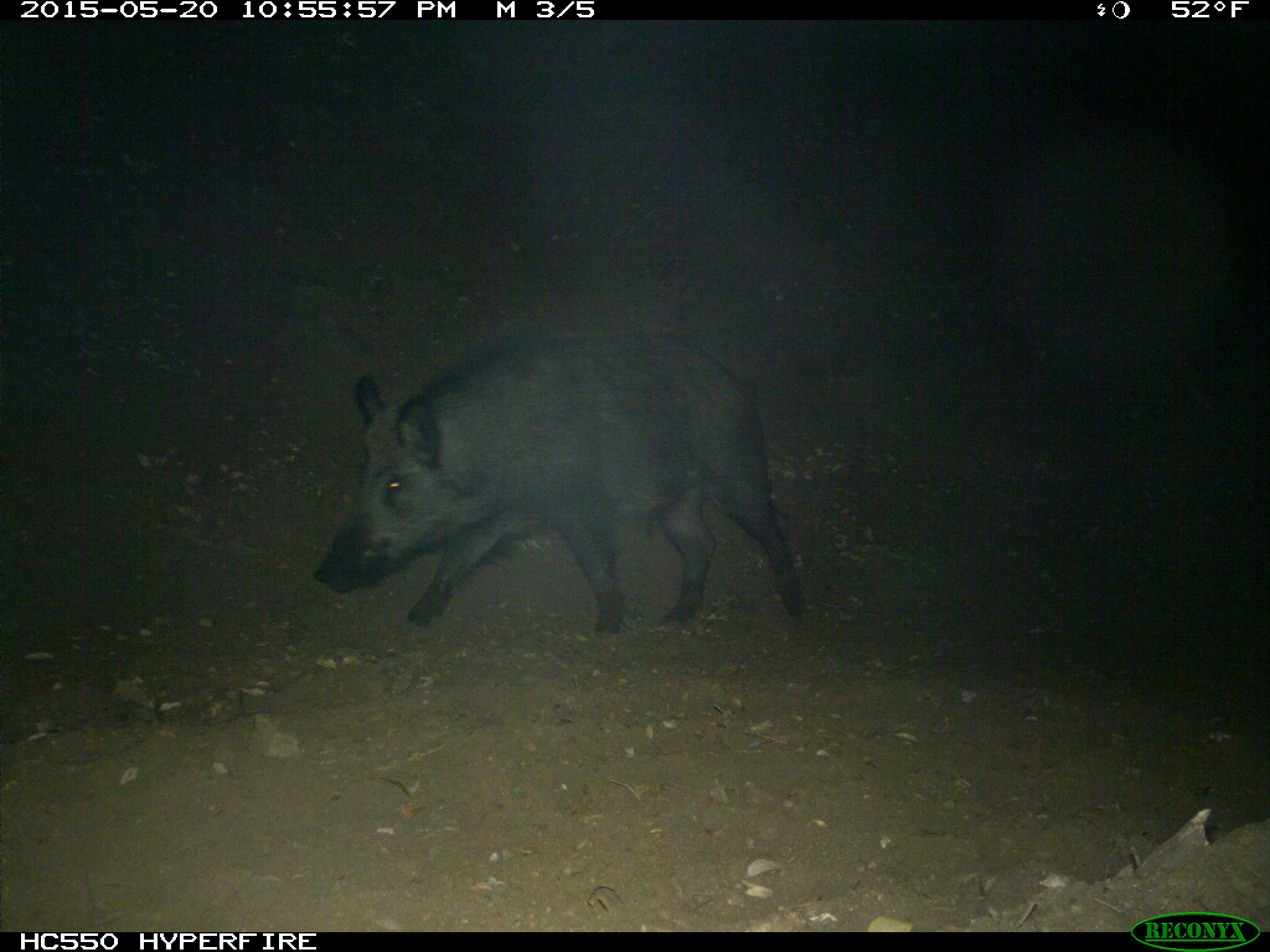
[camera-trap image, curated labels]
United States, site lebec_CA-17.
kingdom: Animalia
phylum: Chordata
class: Mammalia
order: Artiodactyla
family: Suidae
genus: Sus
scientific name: Sus scrofa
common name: wild boar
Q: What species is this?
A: Sus scrofa (wild boar).